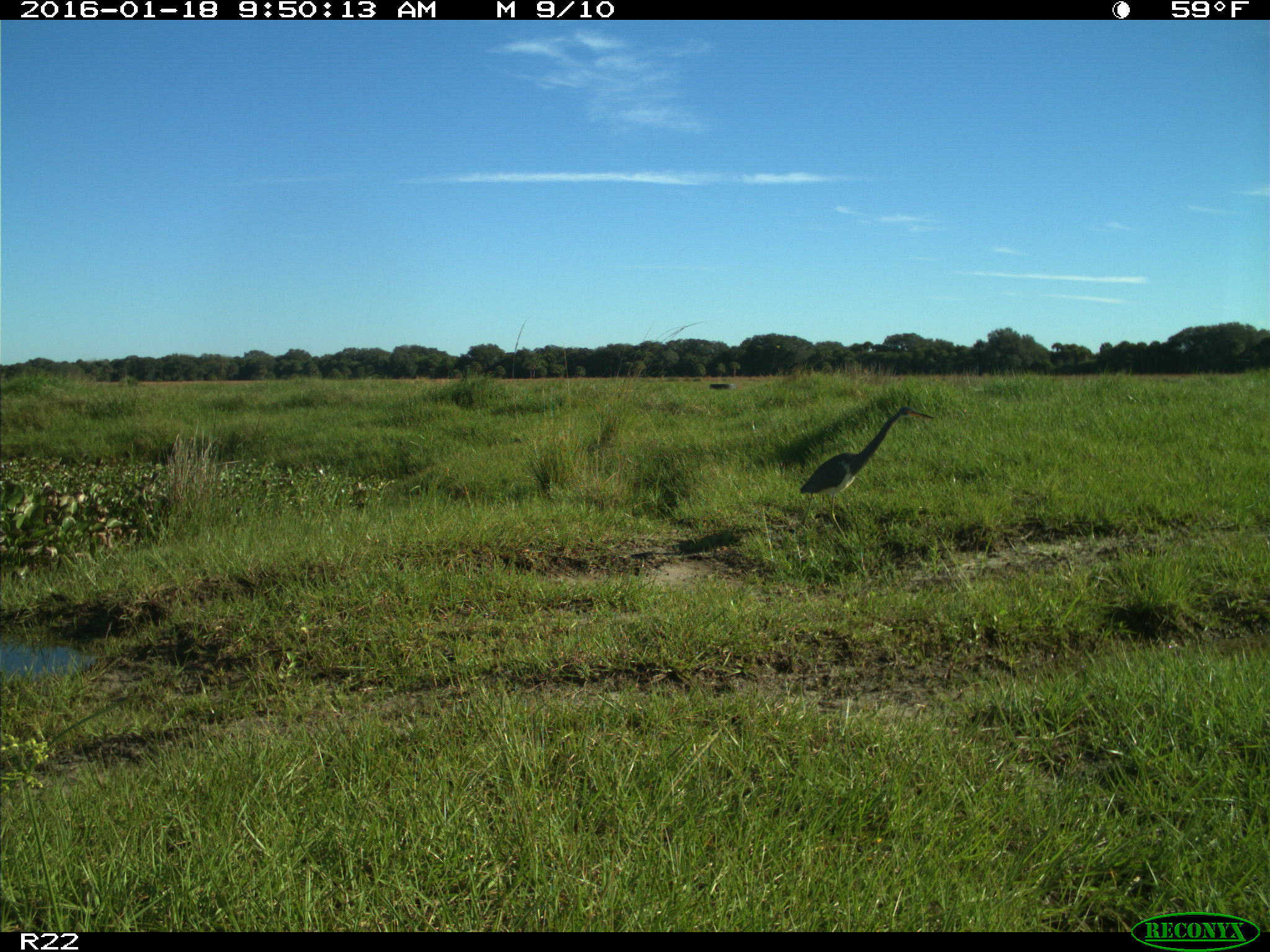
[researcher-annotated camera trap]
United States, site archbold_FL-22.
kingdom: Animalia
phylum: Chordata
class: Aves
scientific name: Aves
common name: birds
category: unidentified bird